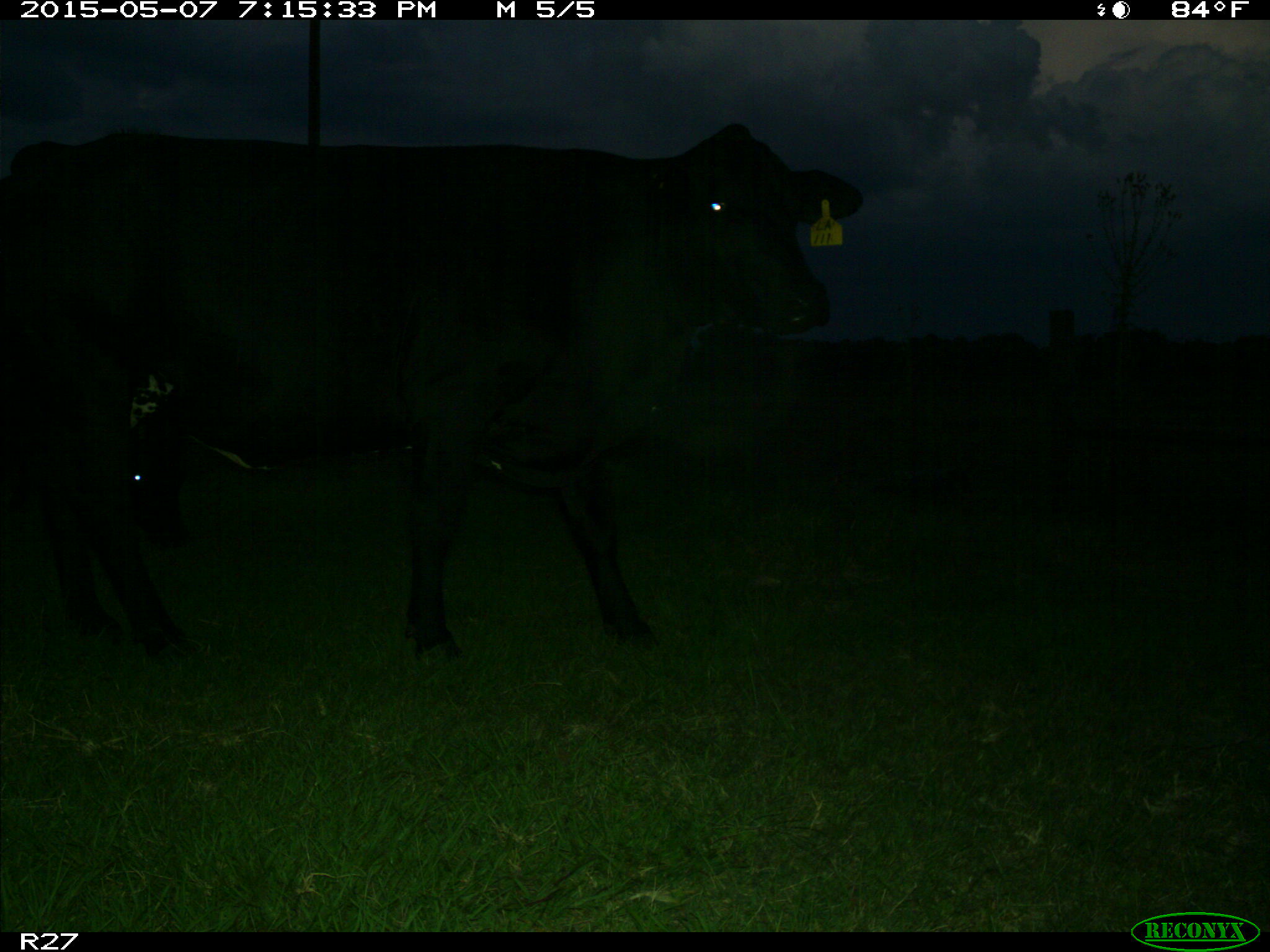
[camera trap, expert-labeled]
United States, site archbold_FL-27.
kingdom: Animalia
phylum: Chordata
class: Mammalia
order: Artiodactyla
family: Bovidae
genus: Bos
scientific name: Bos taurus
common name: domestic cow